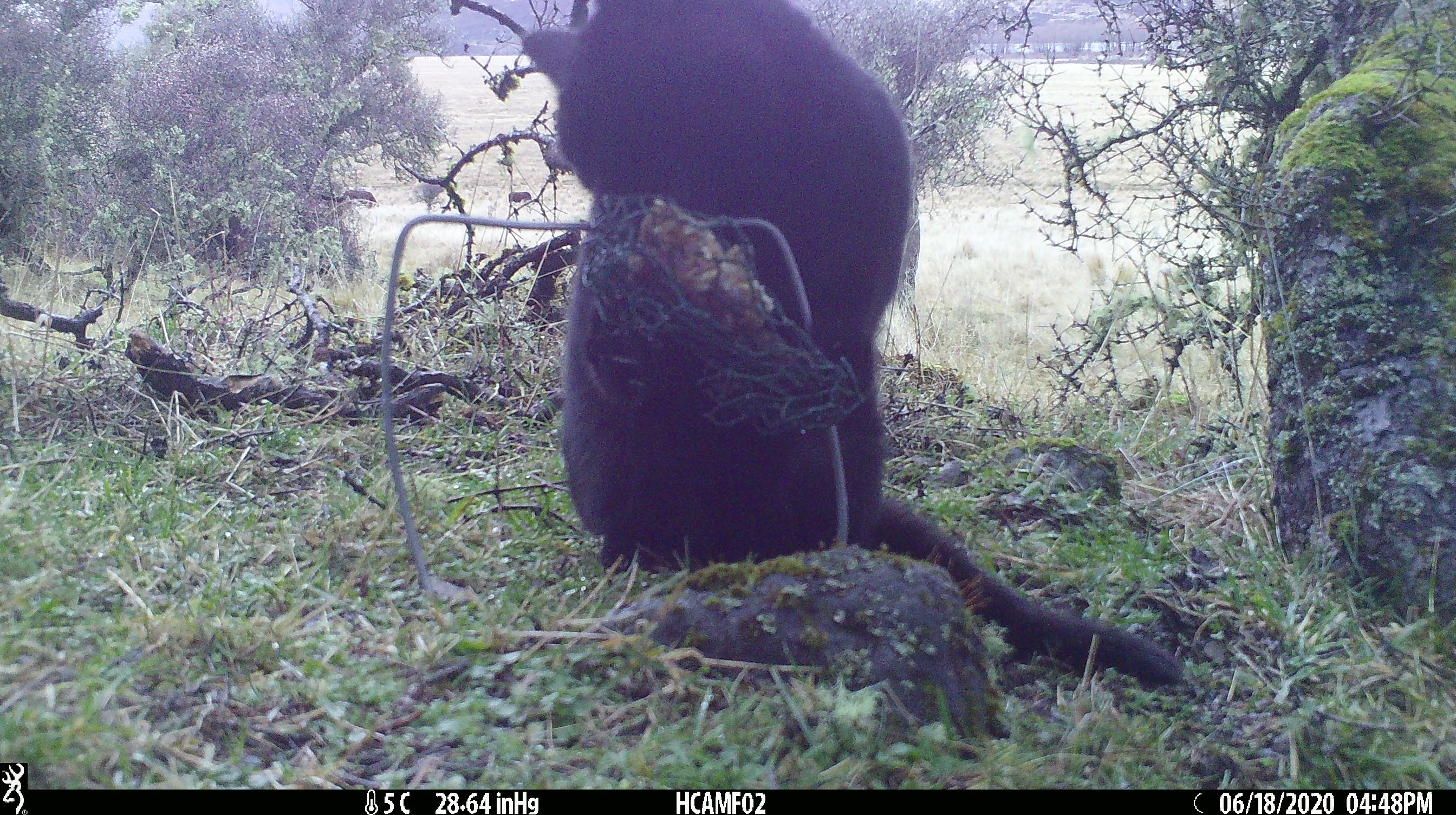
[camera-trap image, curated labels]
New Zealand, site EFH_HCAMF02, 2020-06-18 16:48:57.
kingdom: Animalia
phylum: Chordata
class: Mammalia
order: Carnivora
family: Felidae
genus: Felis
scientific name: Felis catus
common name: domestic cat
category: cat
Cat (domestic cat) (Felis catus).